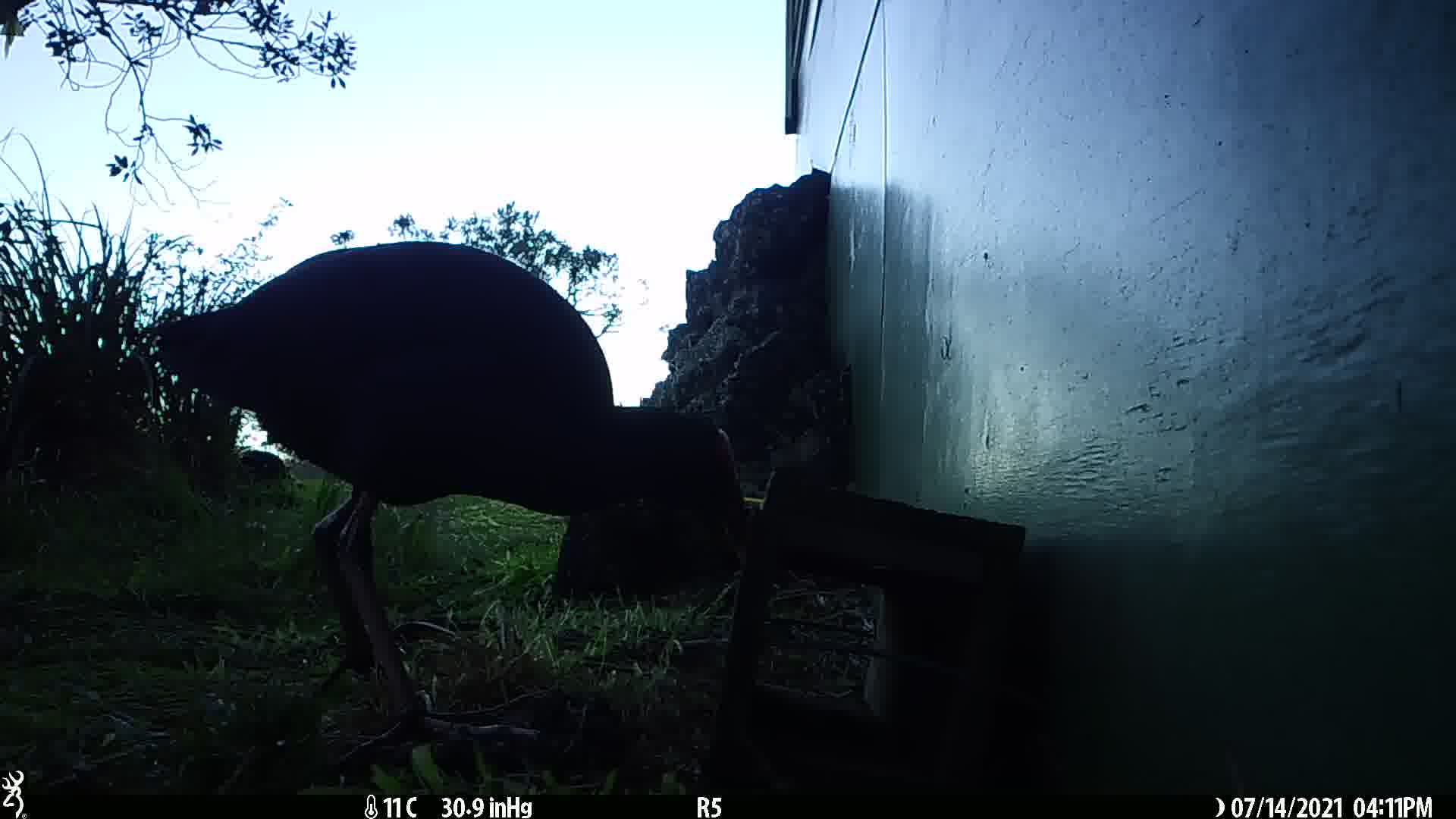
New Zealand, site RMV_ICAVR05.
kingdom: Animalia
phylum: Chordata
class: Aves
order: Gruiformes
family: Rallidae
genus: Porphyrio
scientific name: Porphyrio melanotus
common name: australasian swamphen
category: pukeko